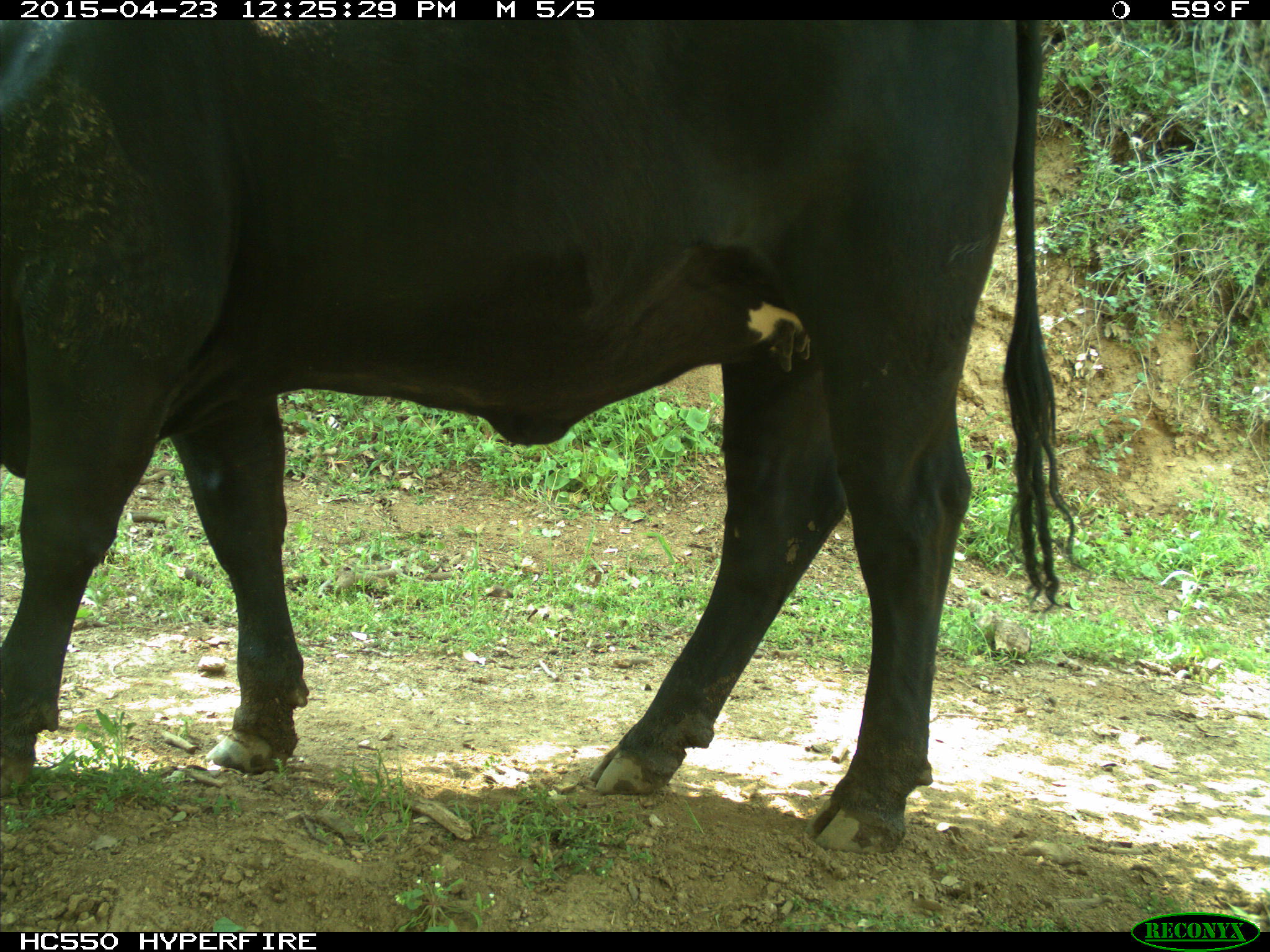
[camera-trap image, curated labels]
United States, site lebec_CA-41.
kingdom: Animalia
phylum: Chordata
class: Mammalia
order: Artiodactyla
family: Bovidae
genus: Bos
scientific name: Bos taurus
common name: domestic cow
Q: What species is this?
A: Bos taurus (domestic cow).